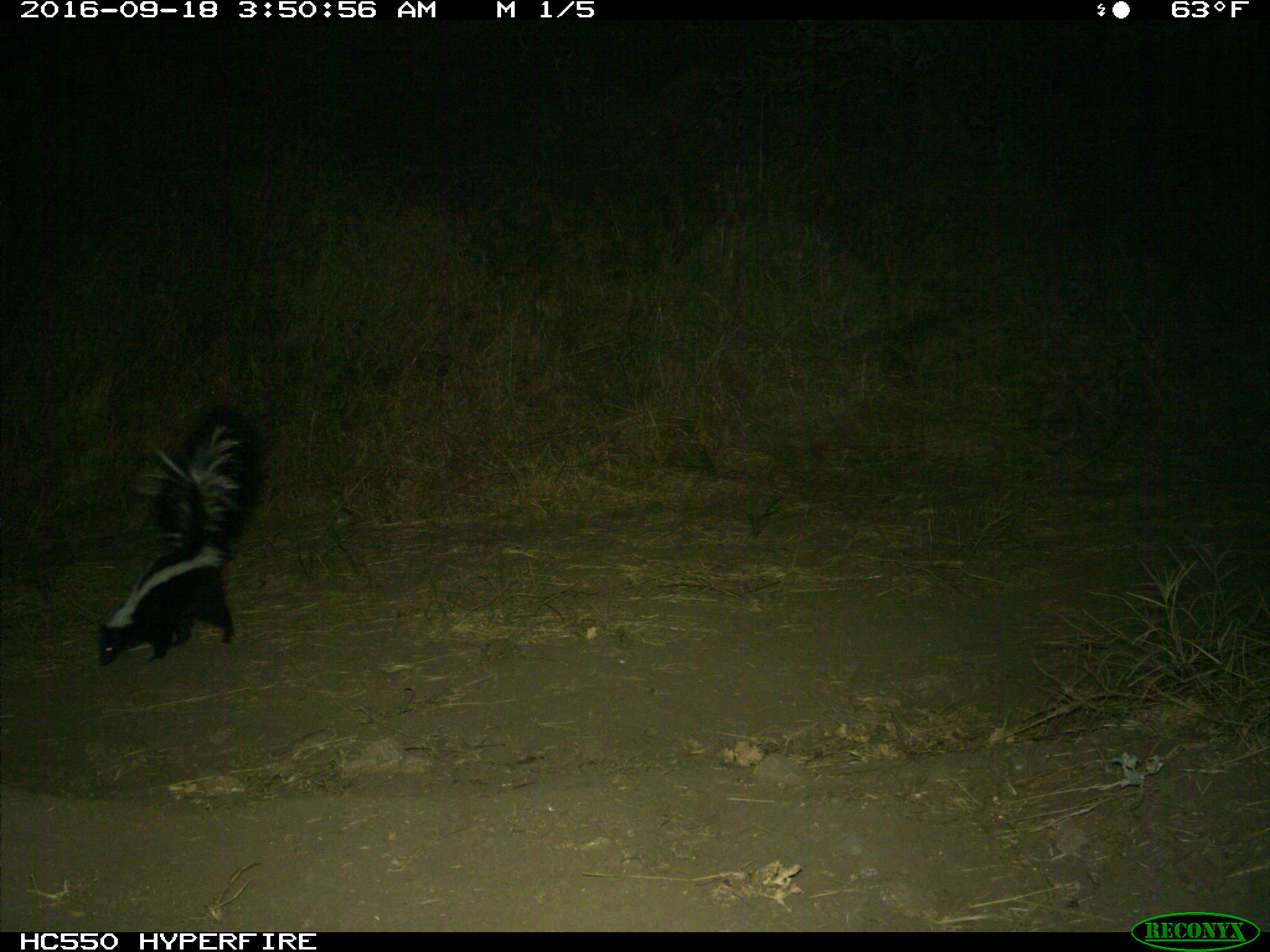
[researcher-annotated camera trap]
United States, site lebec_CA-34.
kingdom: Animalia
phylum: Chordata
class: Mammalia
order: Carnivora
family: Mephitidae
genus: Mephitis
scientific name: Mephitis mephitis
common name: striped skunk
Mephitis mephitis (striped skunk).